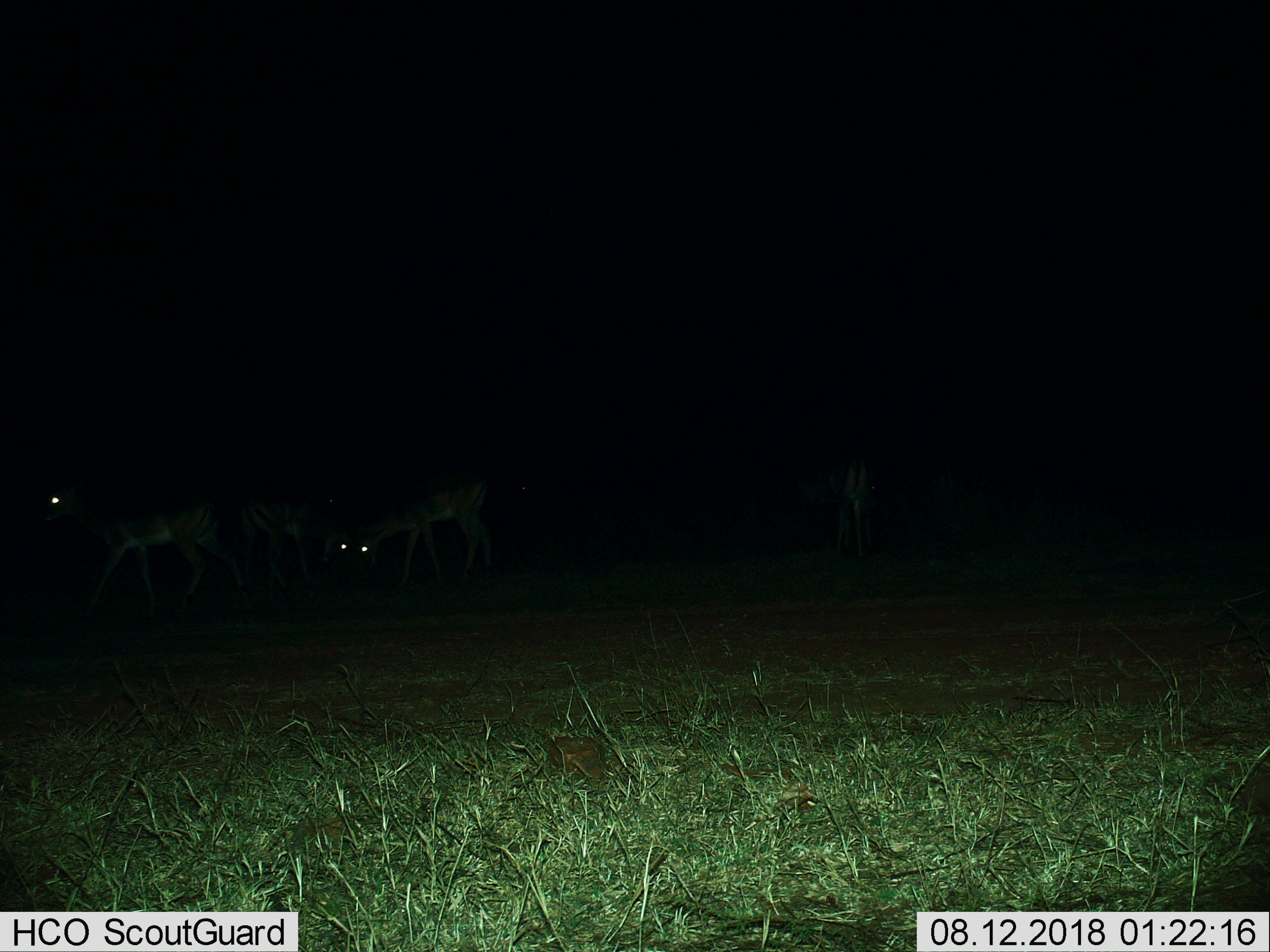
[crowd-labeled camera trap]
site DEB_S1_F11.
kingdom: Animalia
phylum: Chordata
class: Mammalia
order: Artiodactyla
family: Bovidae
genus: Aepyceros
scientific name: Aepyceros melampus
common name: impala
Impala (Aepyceros melampus), count 4. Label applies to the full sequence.